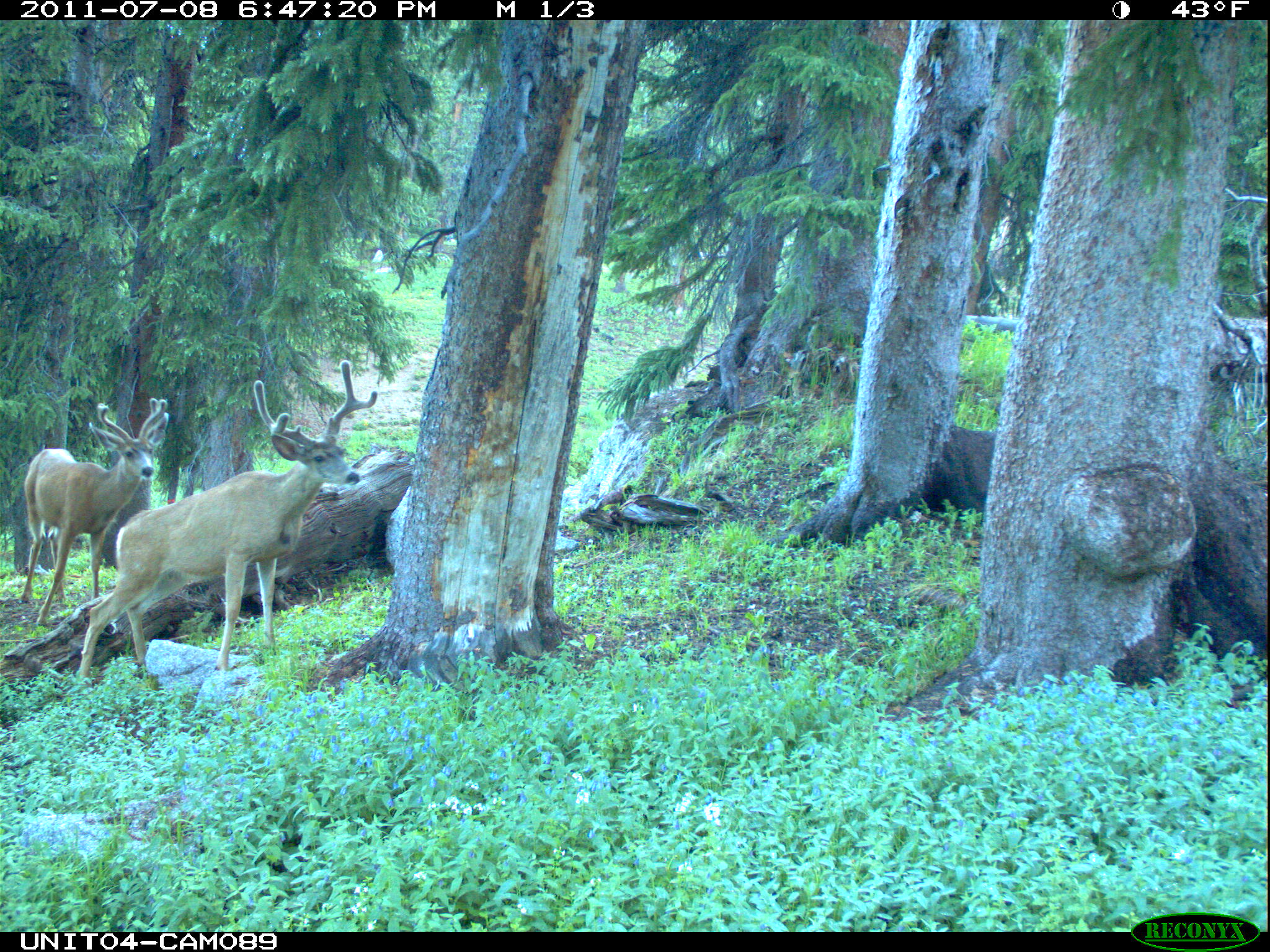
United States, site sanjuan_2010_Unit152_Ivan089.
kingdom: Animalia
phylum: Chordata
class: Mammalia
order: Artiodactyla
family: Cervidae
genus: Odocoileus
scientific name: Odocoileus hemionus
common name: mule deer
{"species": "Odocoileus hemionus (mule deer)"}